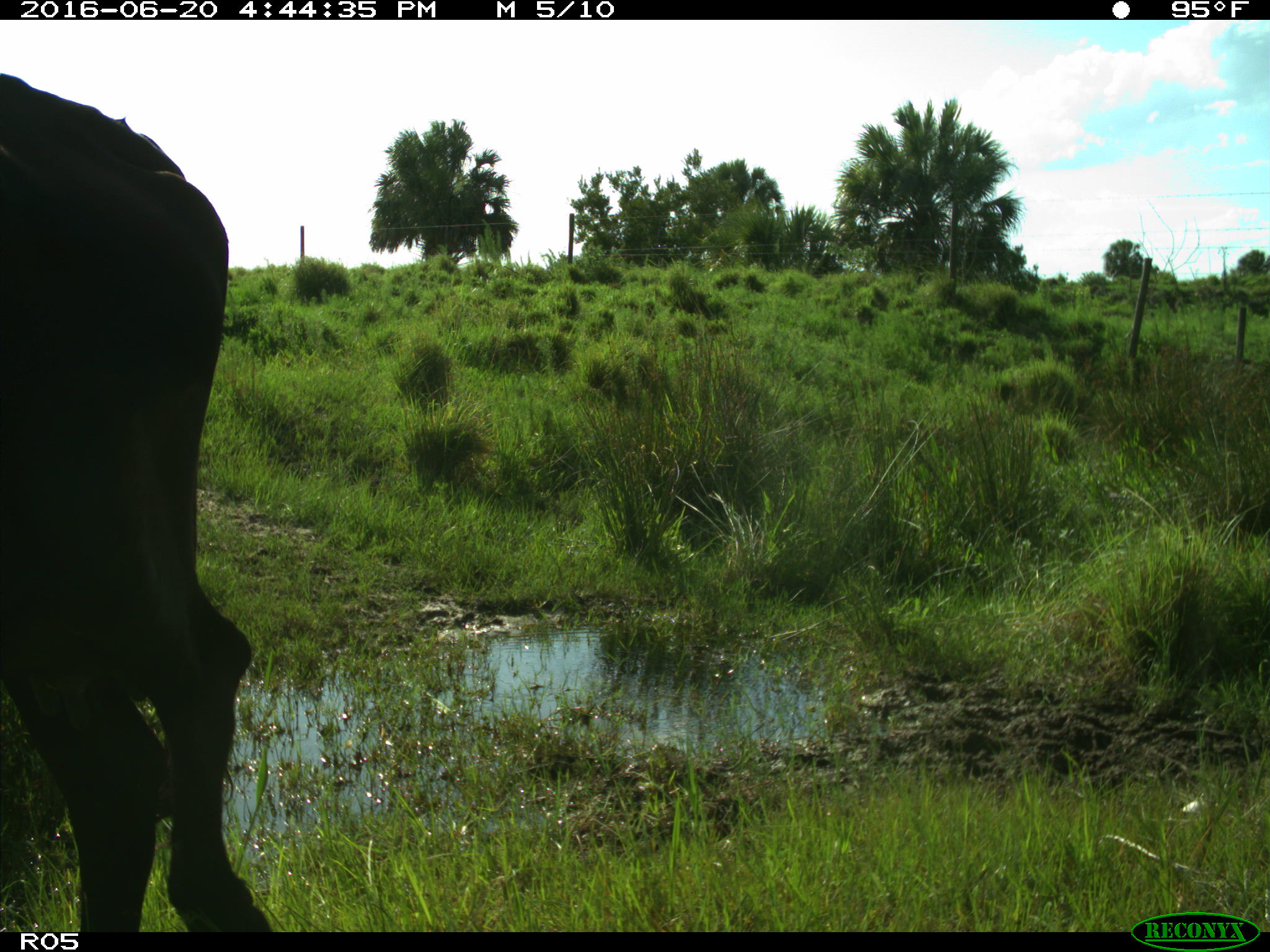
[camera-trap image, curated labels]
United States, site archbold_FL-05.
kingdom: Animalia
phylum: Chordata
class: Mammalia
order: Artiodactyla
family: Bovidae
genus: Bos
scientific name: Bos taurus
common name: domestic cow